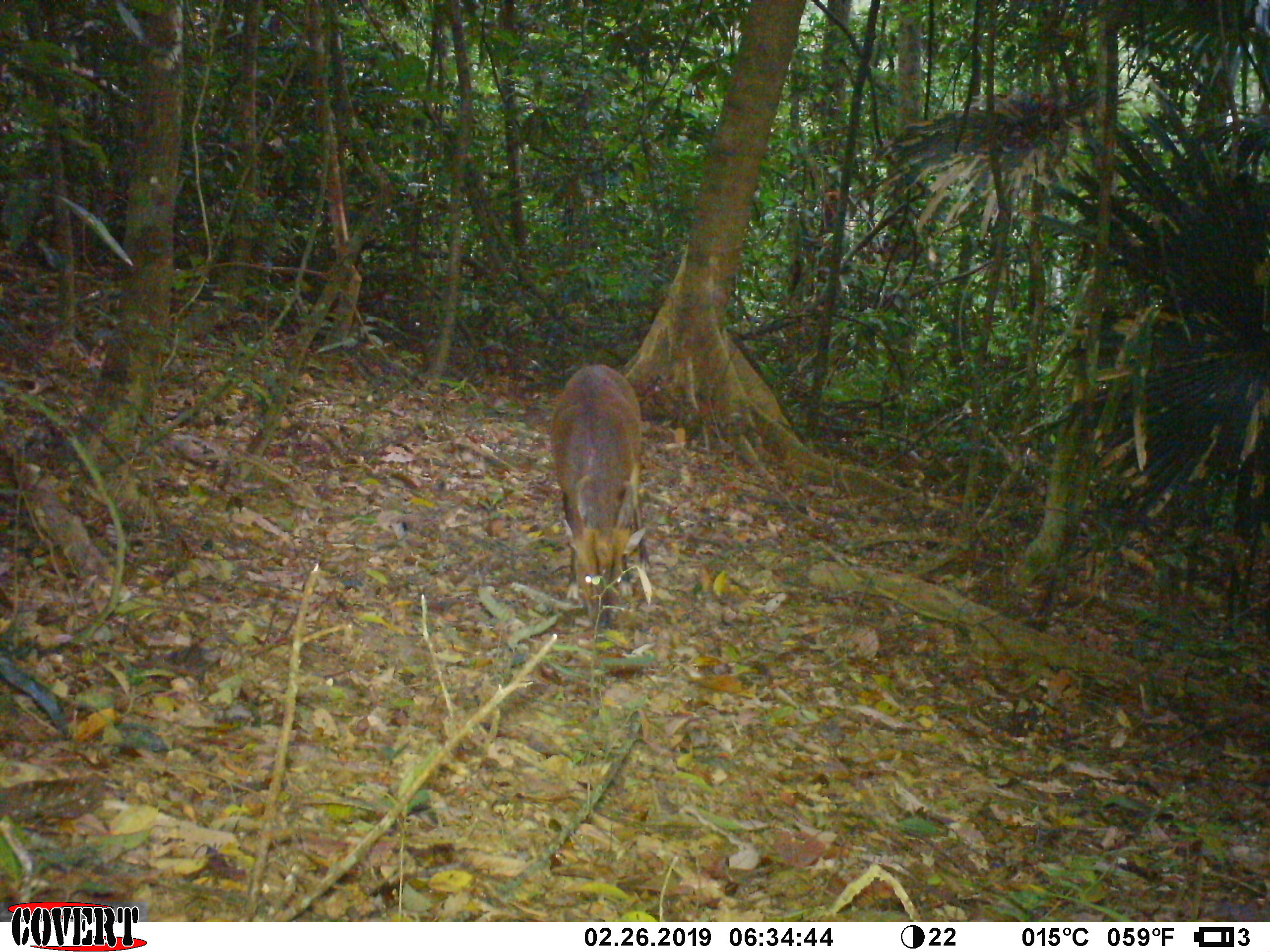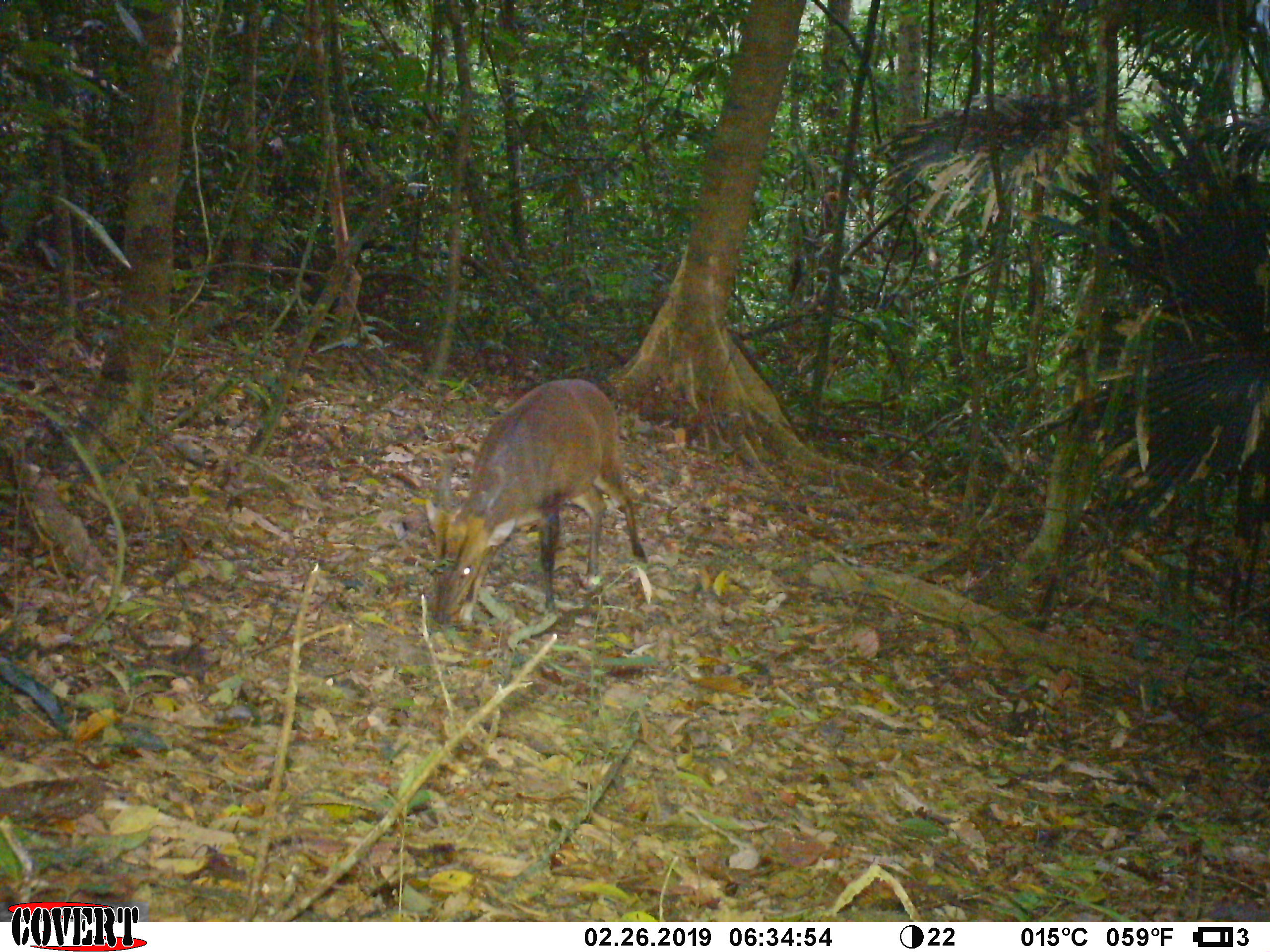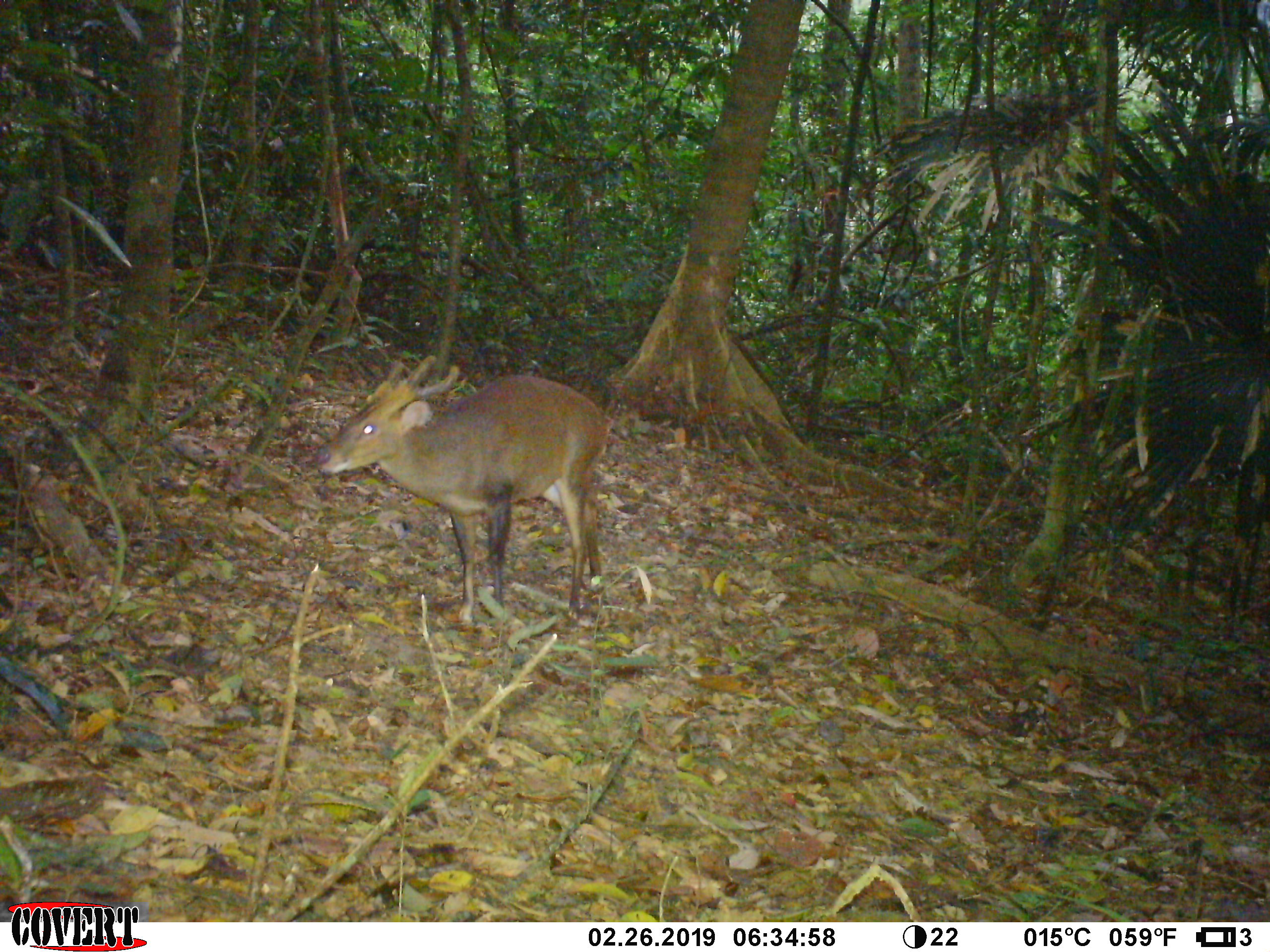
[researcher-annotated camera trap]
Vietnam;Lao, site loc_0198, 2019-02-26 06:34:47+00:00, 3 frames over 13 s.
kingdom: Animalia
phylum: Chordata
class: Mammalia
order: Artiodactyla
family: Cervidae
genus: Muntiacus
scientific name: Muntiacus vuquangensis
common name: large-antlered muntjac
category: large antlered muntjac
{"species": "large antlered muntjac (large-antlered muntjac) (Muntiacus vuquangensis)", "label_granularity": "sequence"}